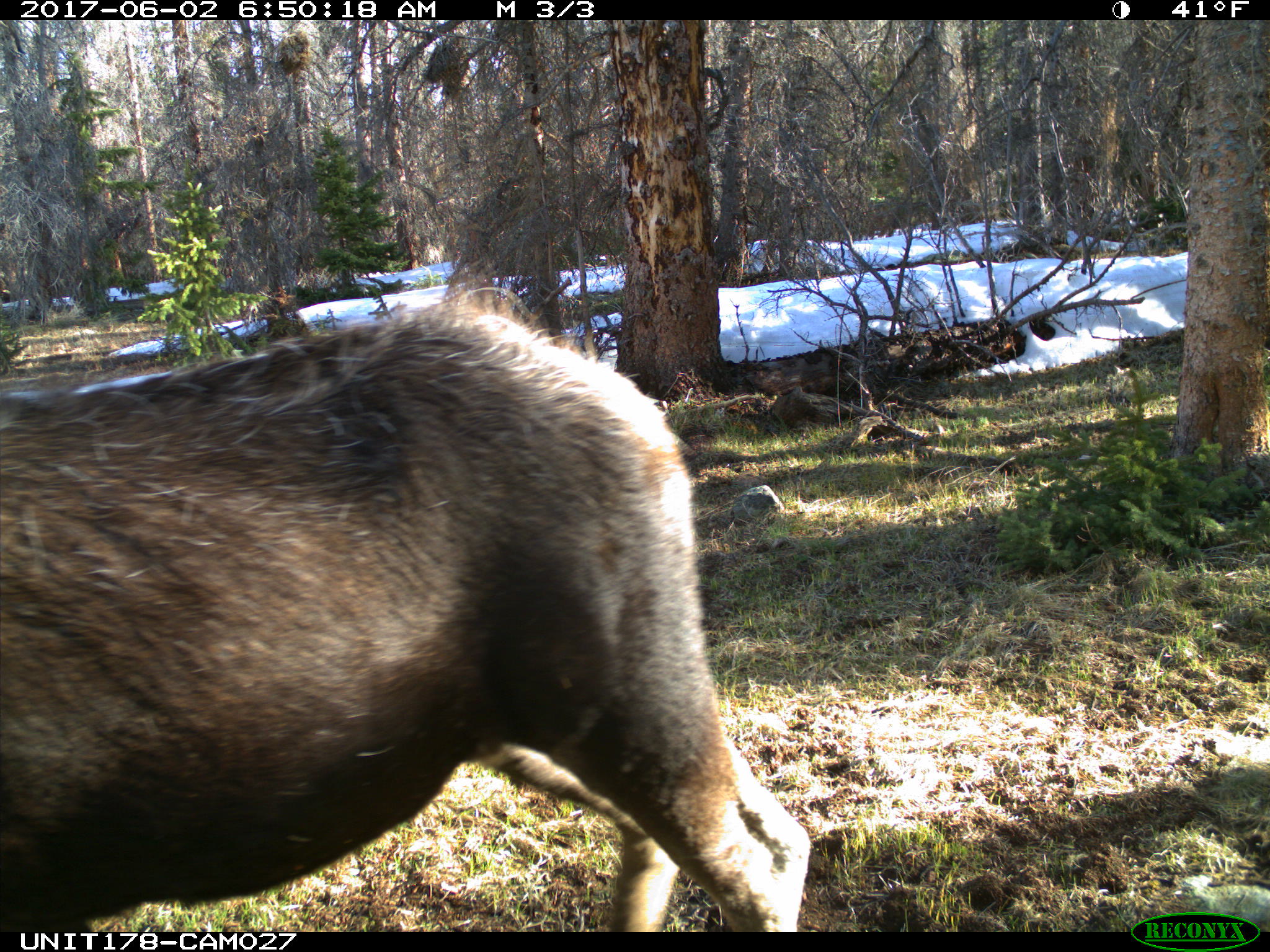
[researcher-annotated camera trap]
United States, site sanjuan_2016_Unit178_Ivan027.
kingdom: Animalia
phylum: Chordata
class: Mammalia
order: Artiodactyla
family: Cervidae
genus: Alces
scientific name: Alces alces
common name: moose